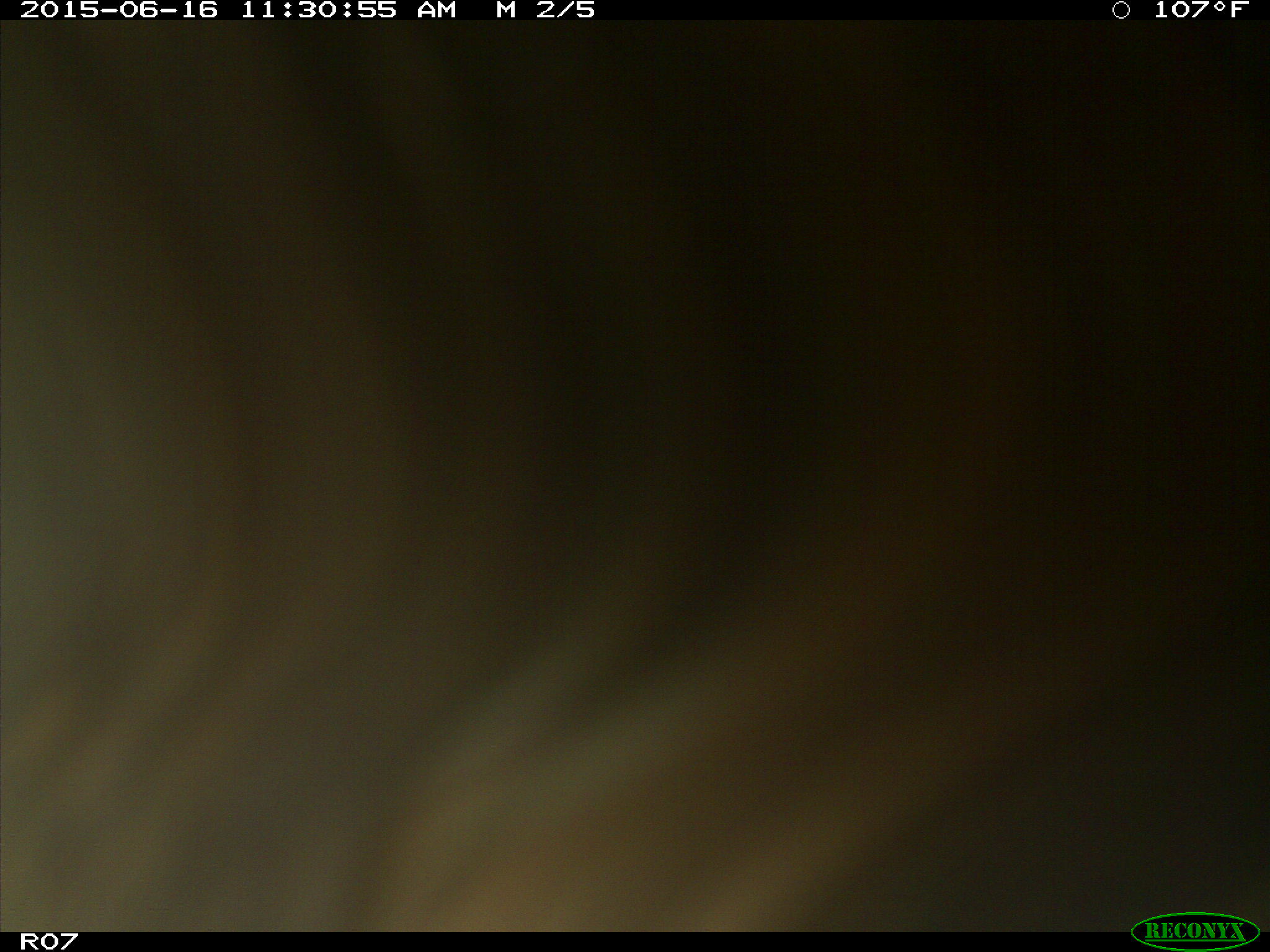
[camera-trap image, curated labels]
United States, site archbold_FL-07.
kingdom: Animalia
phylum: Chordata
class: Mammalia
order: Artiodactyla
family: Bovidae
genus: Bos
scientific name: Bos taurus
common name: domestic cow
Bos taurus (domestic cow).